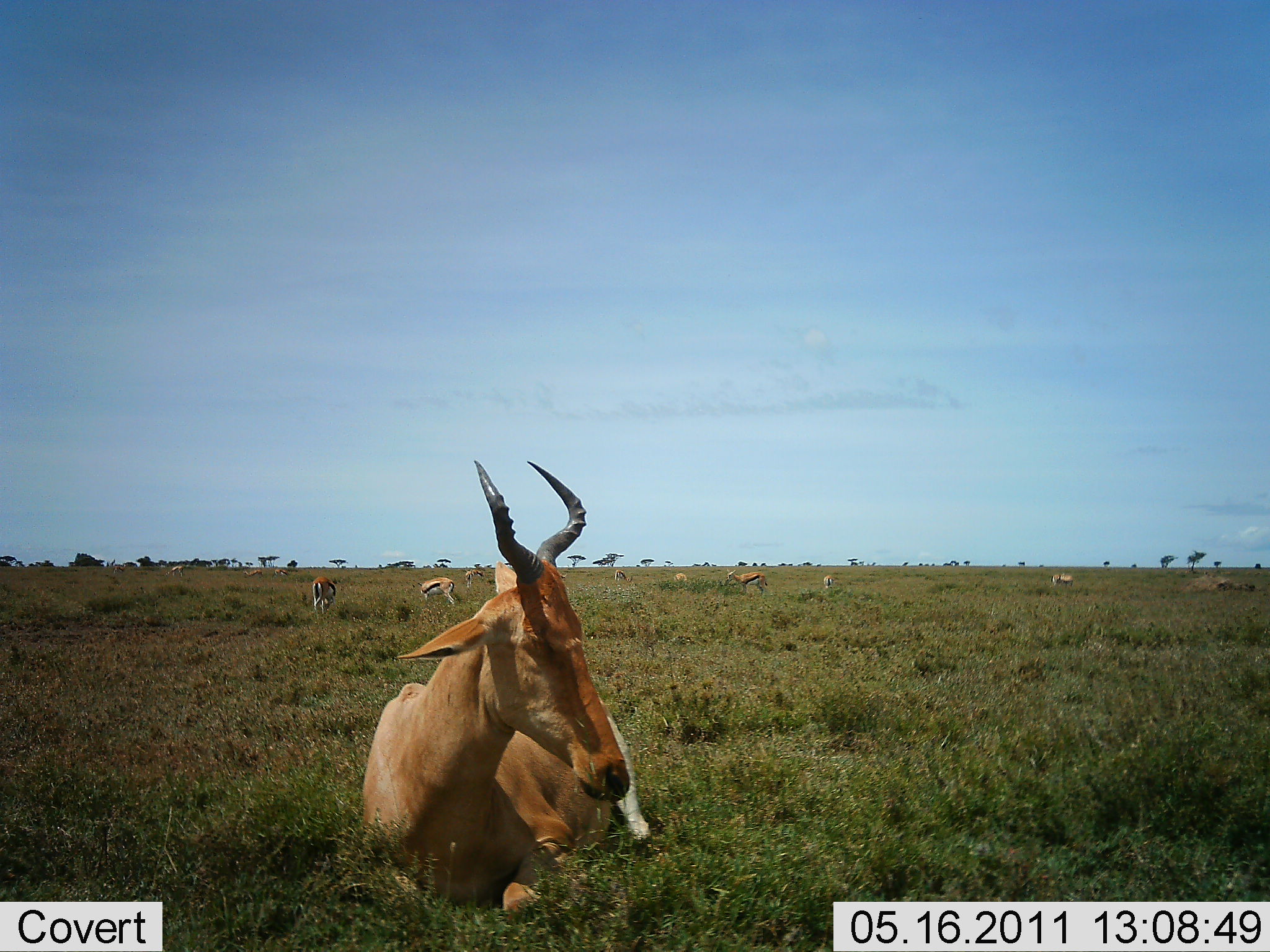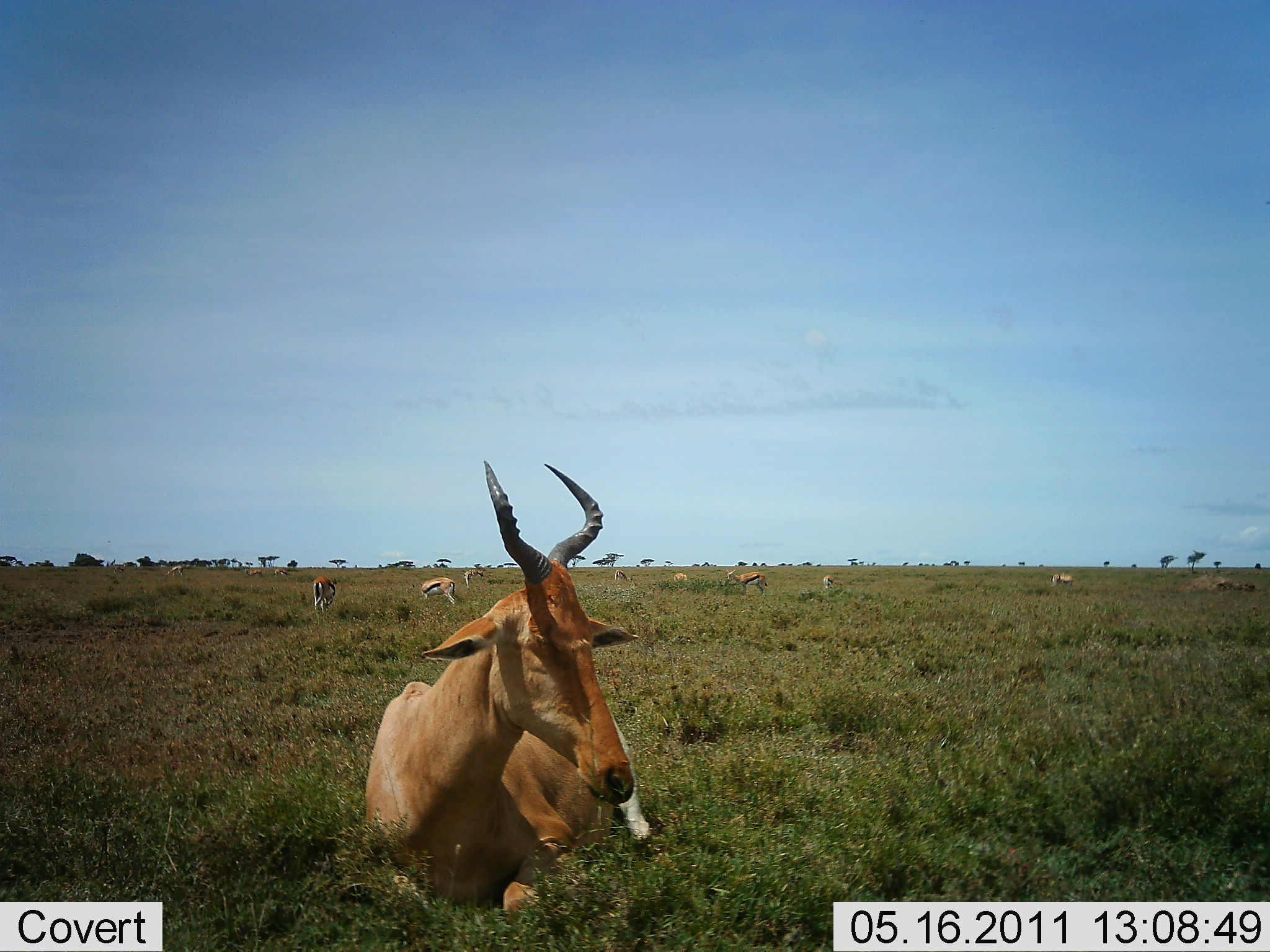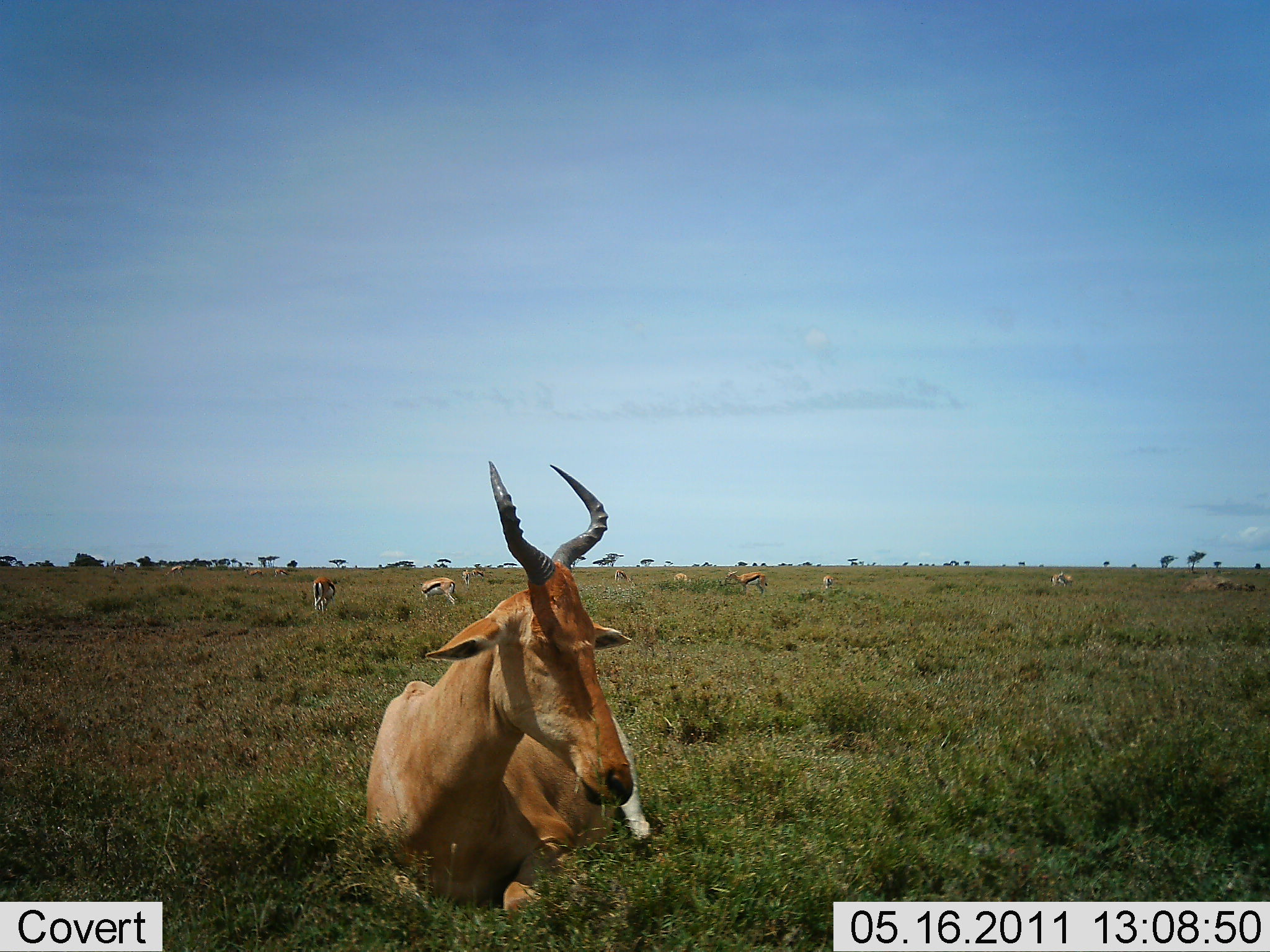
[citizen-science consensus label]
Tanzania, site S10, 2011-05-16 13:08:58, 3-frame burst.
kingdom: Animalia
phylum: Chordata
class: Mammalia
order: Artiodactyla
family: Bovidae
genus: Eudorcas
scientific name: Eudorcas thomsonii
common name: thomson's gazelle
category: gazellethomsons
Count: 7.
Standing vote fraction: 45%.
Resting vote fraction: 9%.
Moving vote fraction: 9%.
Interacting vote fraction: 0%.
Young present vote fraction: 0%.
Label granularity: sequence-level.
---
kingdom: Animalia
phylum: Chordata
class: Mammalia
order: Artiodactyla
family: Bovidae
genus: Alcelaphus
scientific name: Alcelaphus buselaphus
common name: hartebeest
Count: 1.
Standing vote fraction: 0%.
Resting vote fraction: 92%.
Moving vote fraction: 0%.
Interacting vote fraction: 0%.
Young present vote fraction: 0%.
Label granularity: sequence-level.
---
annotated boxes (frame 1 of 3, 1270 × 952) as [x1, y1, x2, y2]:
animal: [359, 461, 653, 915]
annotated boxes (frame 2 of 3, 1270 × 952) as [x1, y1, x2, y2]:
animal: [359, 460, 653, 927]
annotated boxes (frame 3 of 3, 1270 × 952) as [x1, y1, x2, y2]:
animal: [364, 461, 653, 929]